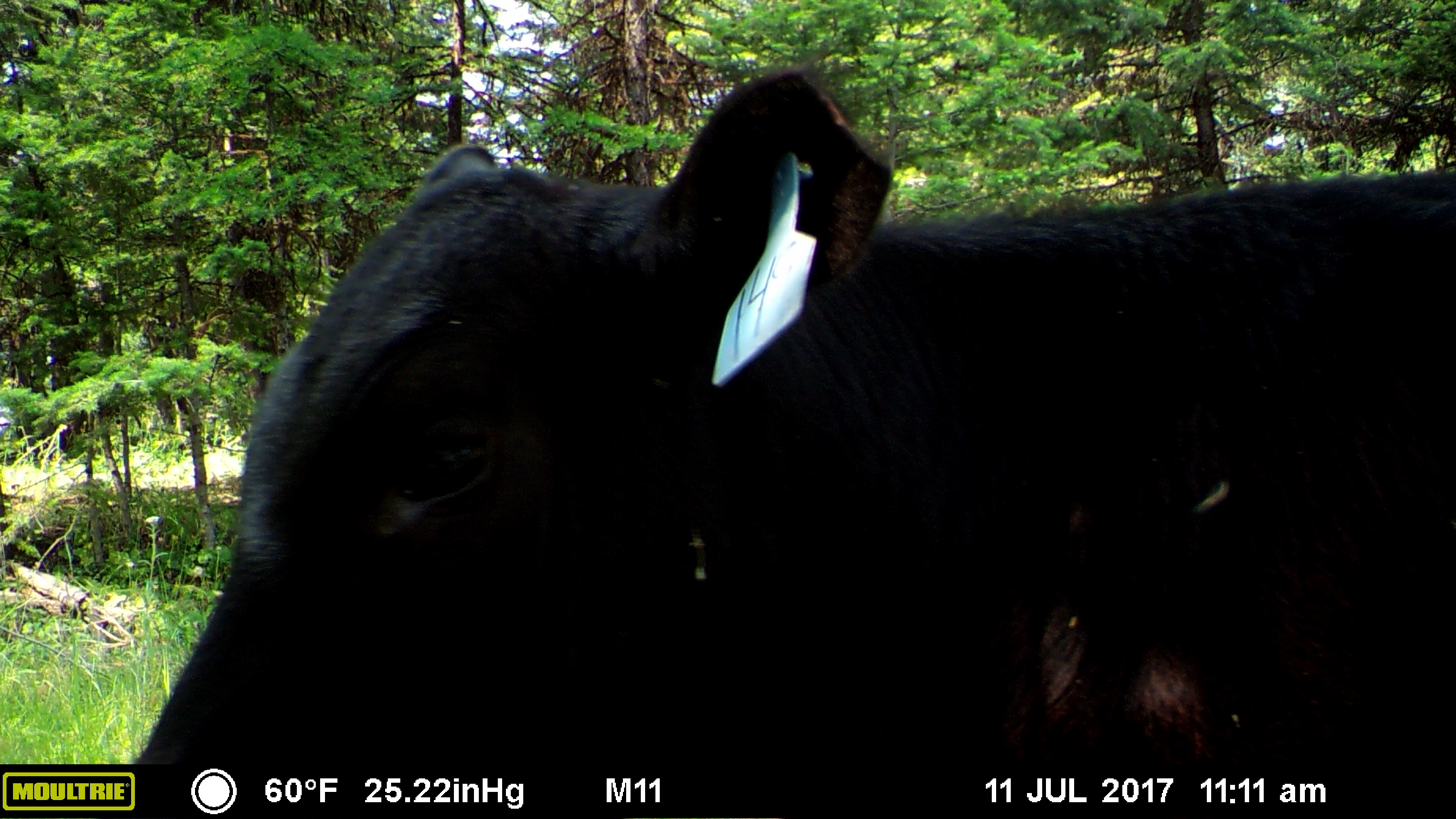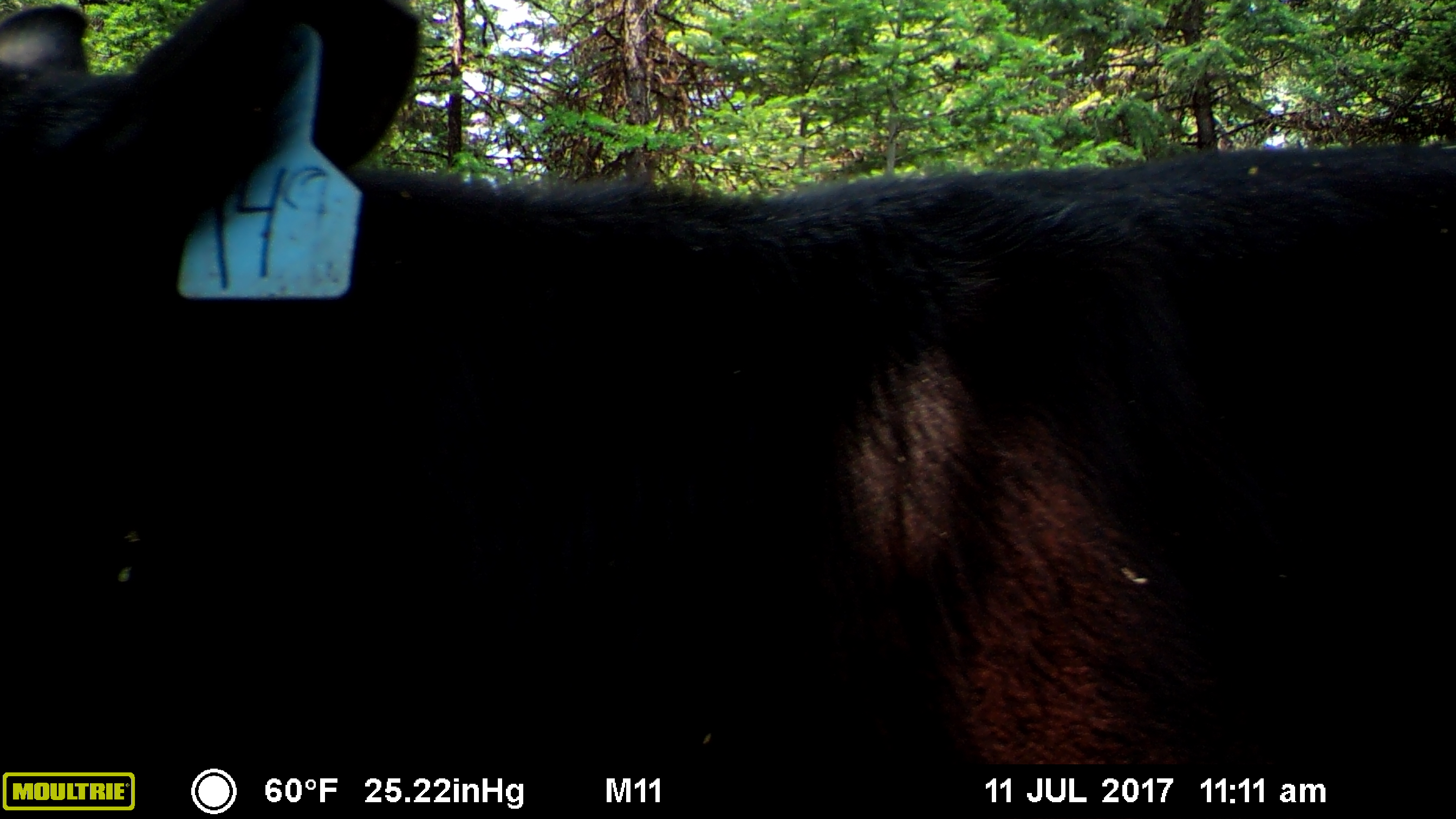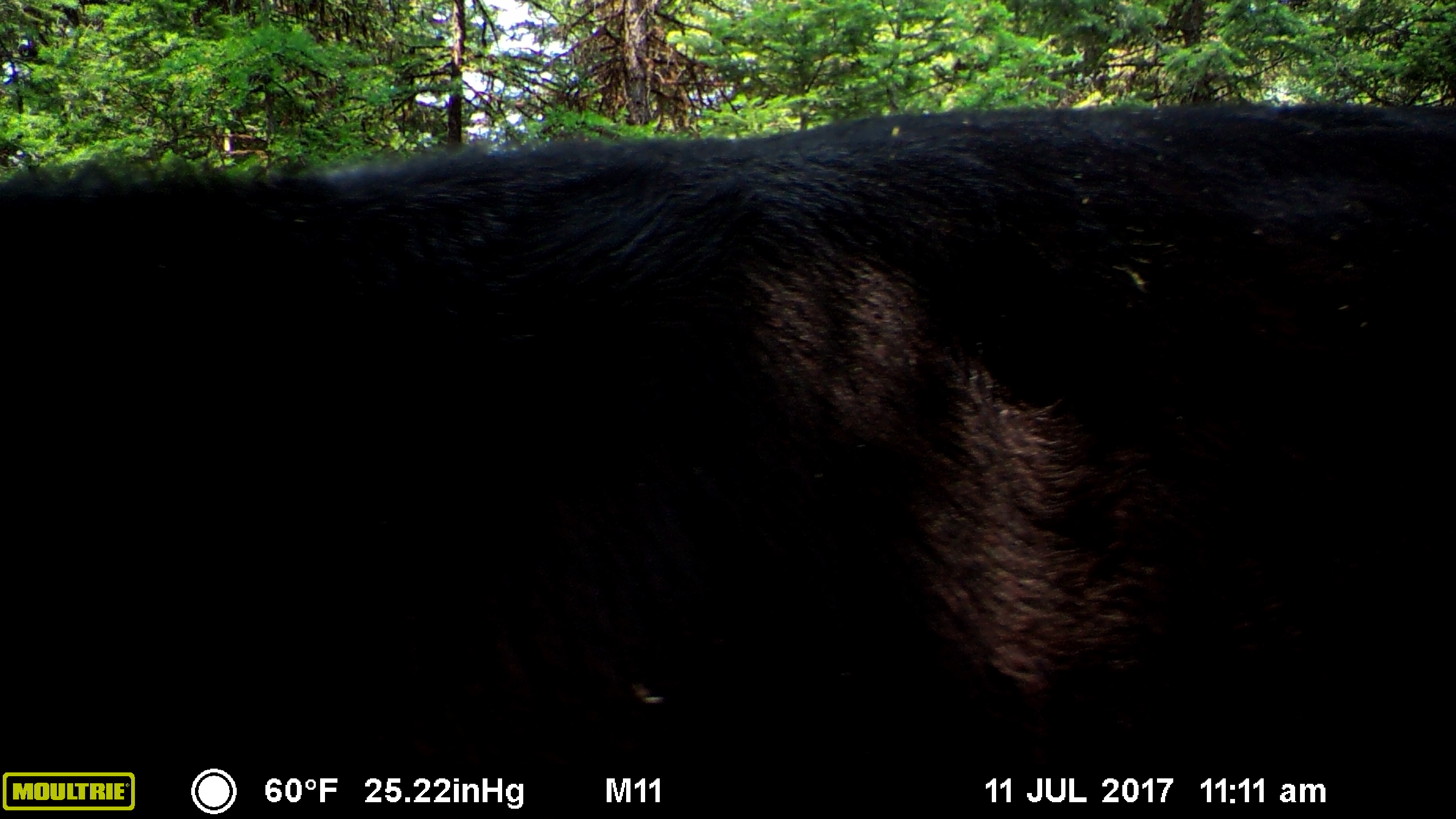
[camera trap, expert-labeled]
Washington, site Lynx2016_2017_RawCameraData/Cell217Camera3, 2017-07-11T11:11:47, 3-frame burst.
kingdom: Animalia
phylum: Chordata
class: Mammalia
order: Artiodactyla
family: Bovidae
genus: Bos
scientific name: Bos taurus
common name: domestic cattle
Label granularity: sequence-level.